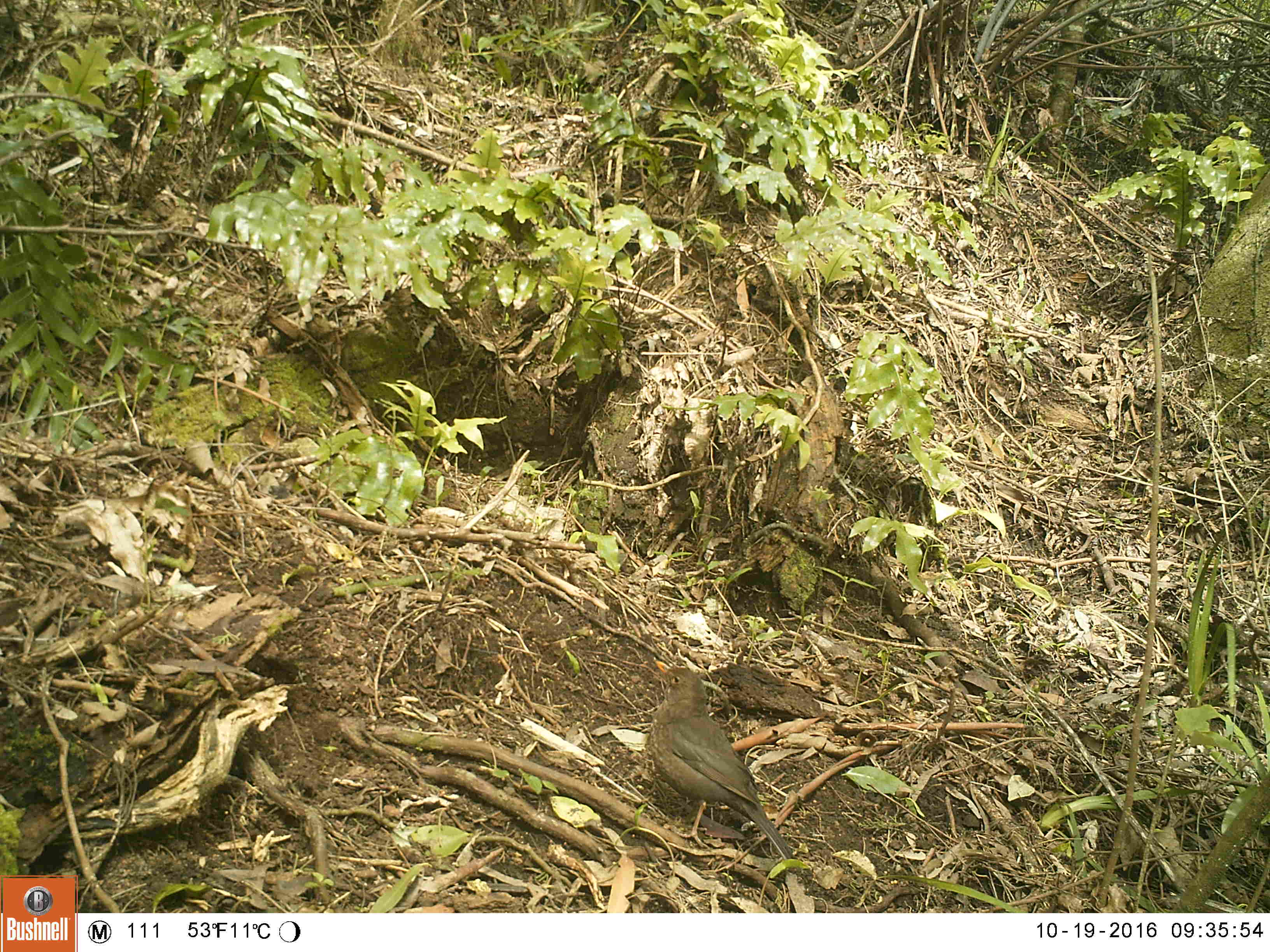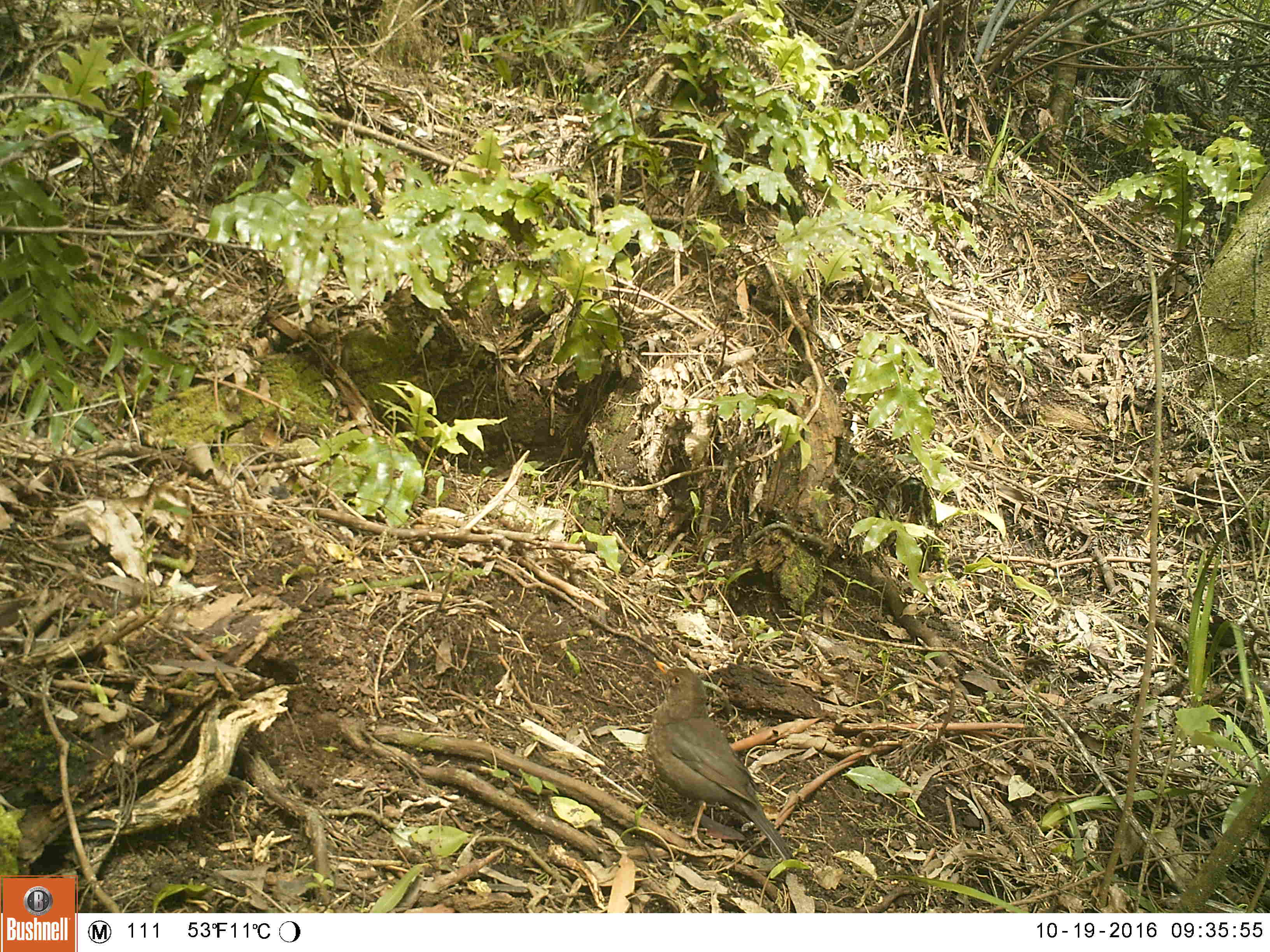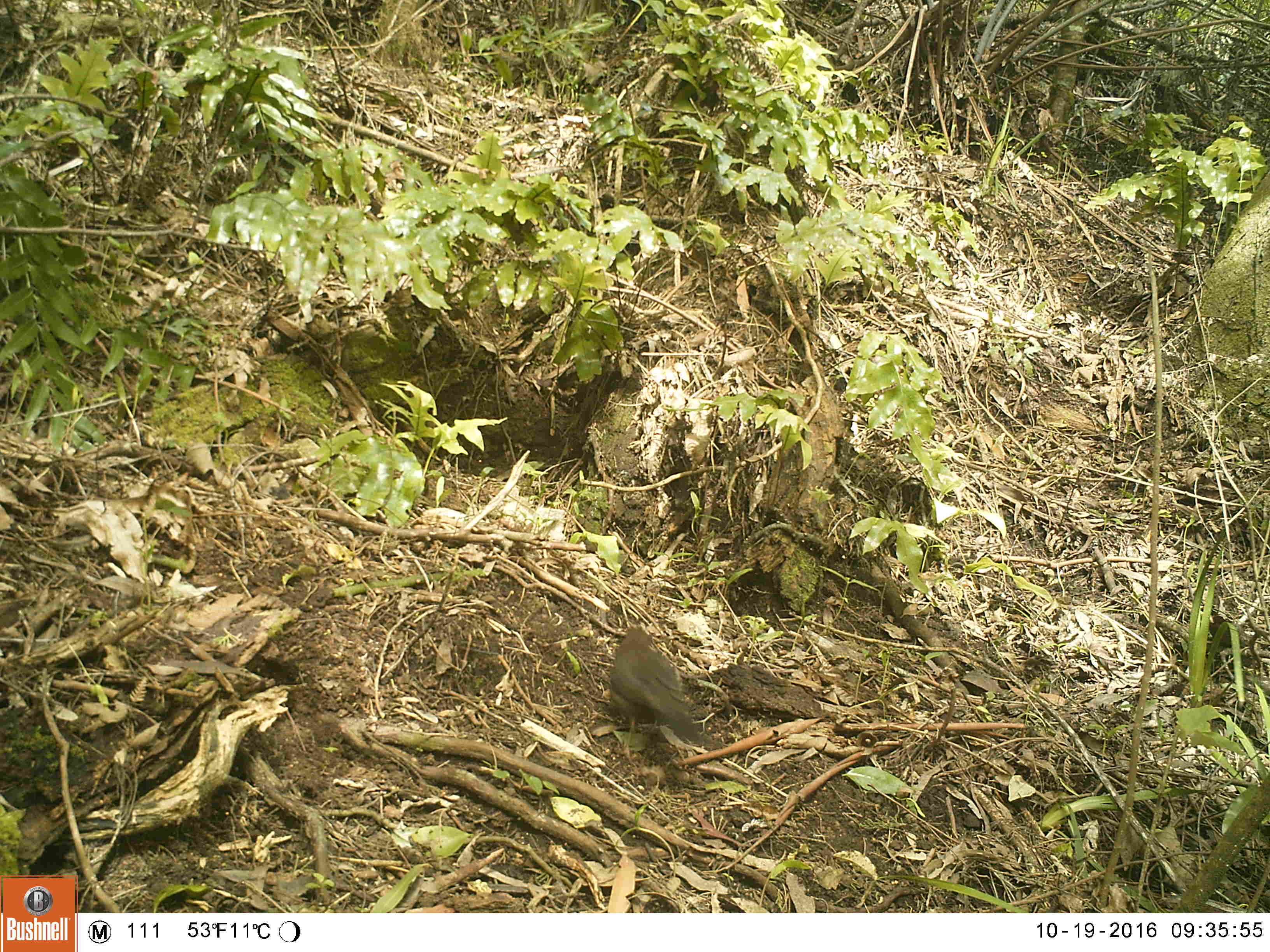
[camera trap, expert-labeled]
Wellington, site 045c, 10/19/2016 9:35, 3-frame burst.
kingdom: Animalia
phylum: Chordata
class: Aves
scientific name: Aves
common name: bird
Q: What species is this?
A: Bird (Aves).